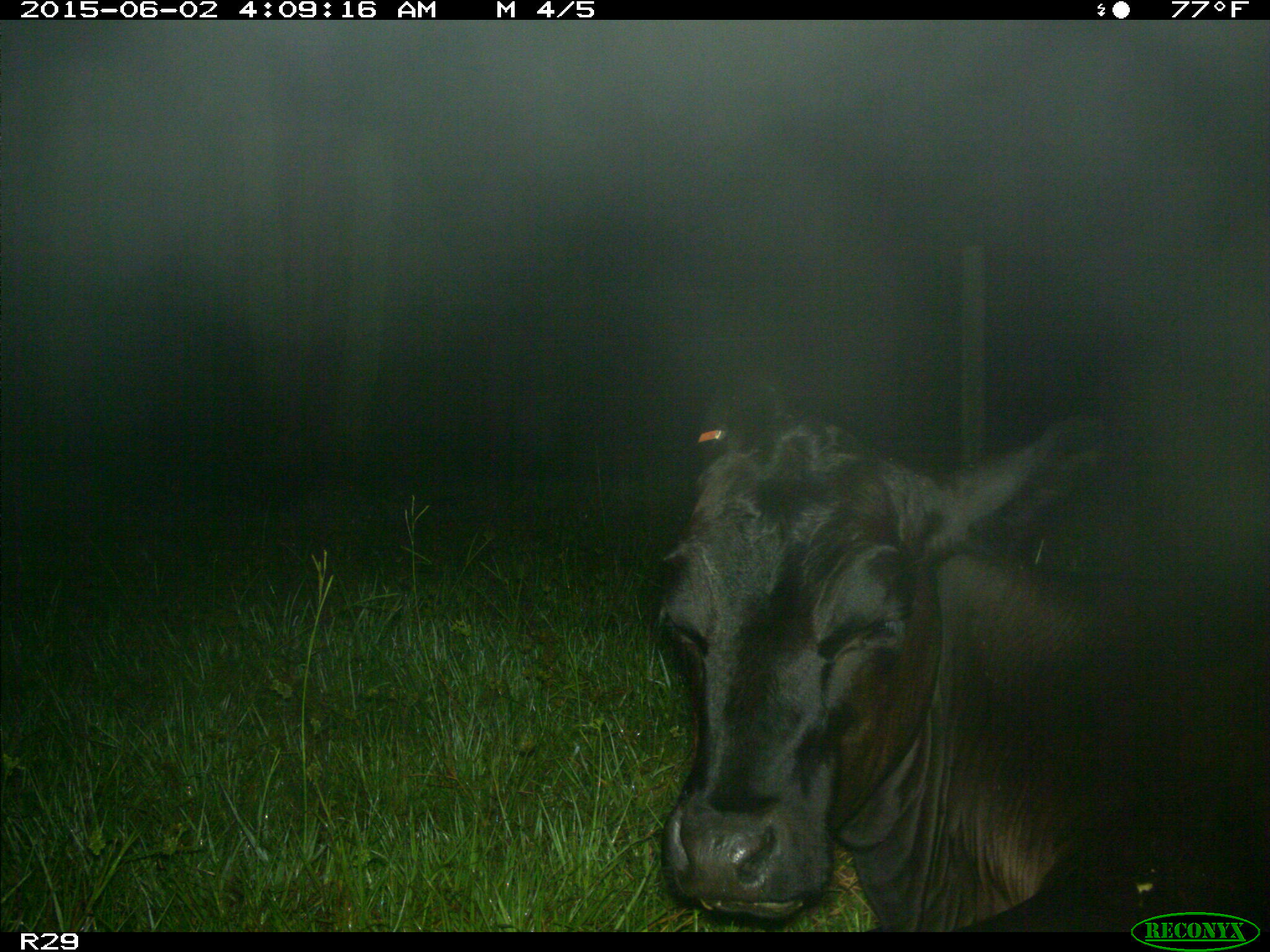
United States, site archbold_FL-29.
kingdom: Animalia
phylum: Chordata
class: Mammalia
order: Artiodactyla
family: Bovidae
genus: Bos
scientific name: Bos taurus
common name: domestic cow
Bos taurus (domestic cow).